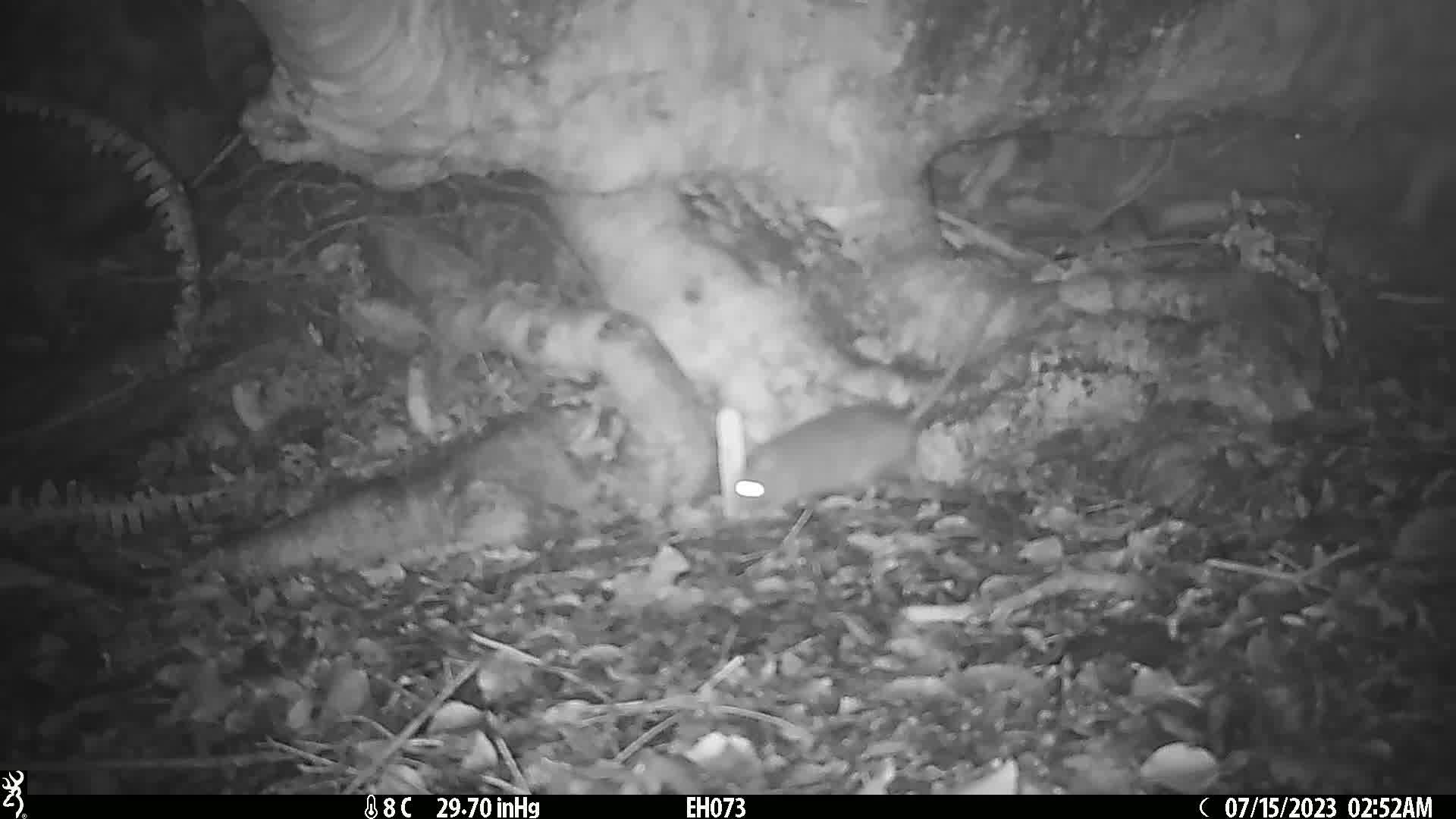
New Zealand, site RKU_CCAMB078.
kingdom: Animalia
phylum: Chordata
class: Mammalia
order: Rodentia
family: Muridae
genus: Rattus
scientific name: Rattus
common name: rat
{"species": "rat (Rattus)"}